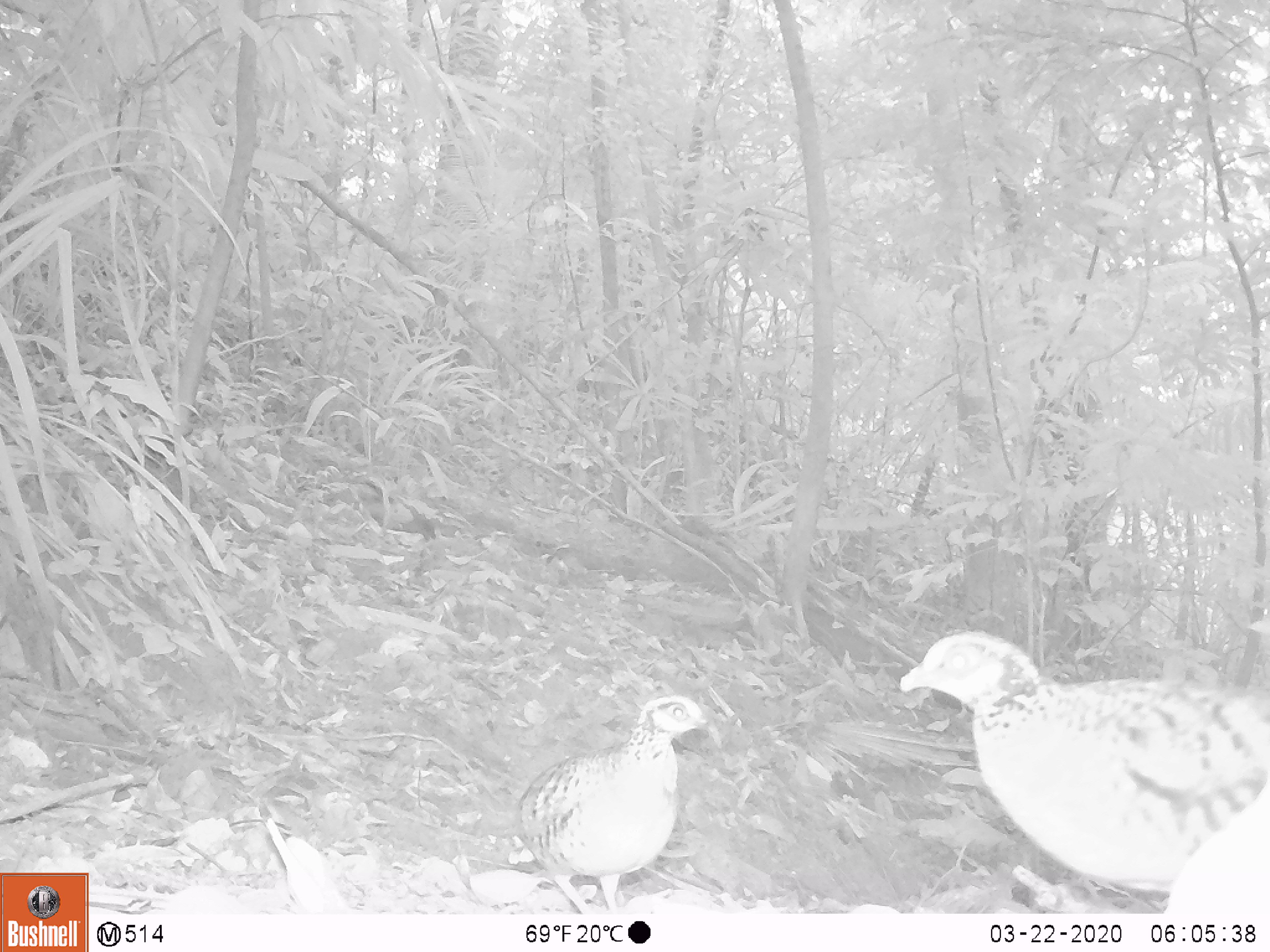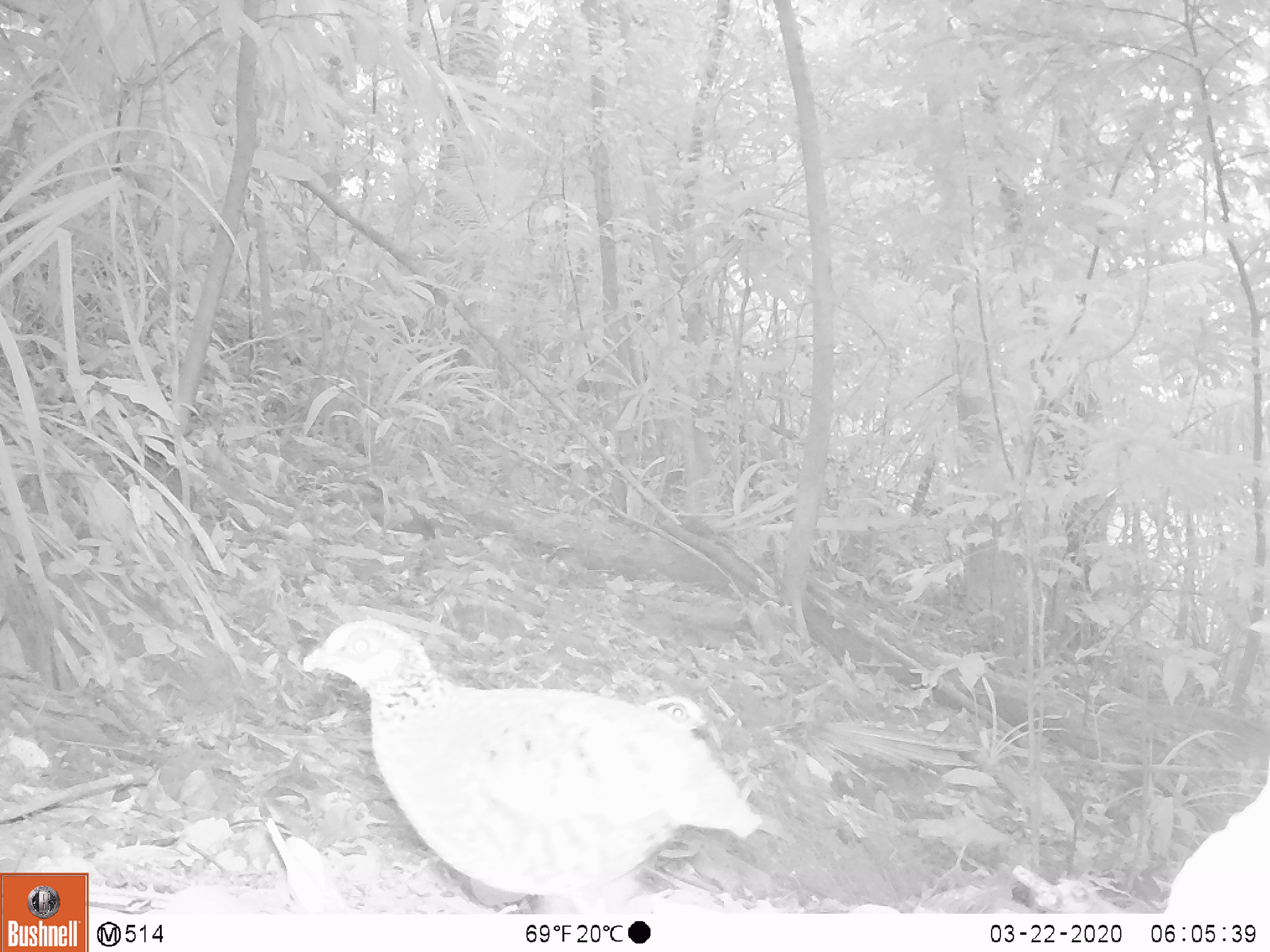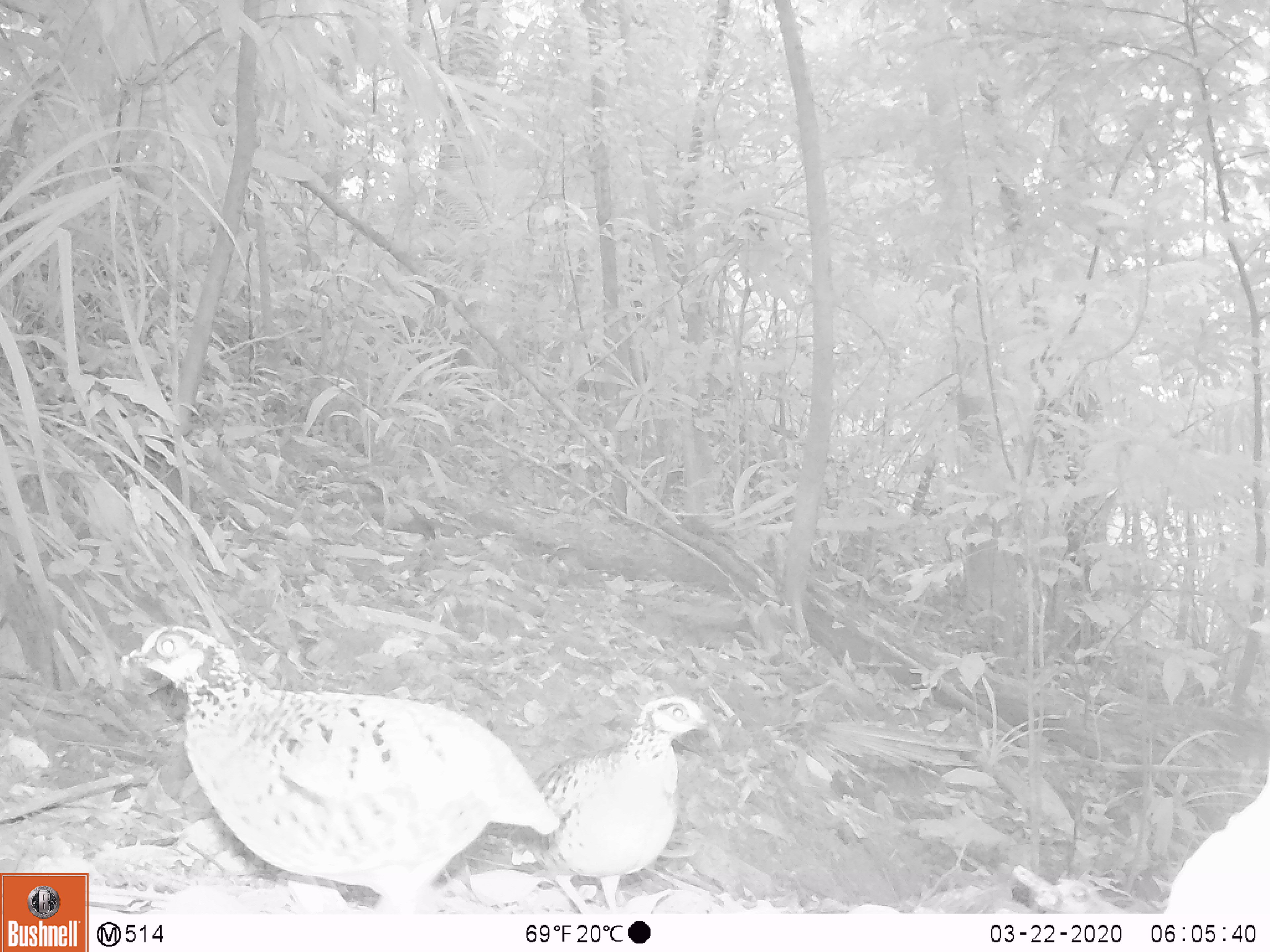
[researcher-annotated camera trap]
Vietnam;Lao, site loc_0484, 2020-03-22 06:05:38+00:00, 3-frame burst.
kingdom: Animalia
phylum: Chordata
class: Aves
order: Galliformes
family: Phasianidae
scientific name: Phasianidae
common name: partridge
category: unidentified partridge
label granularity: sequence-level